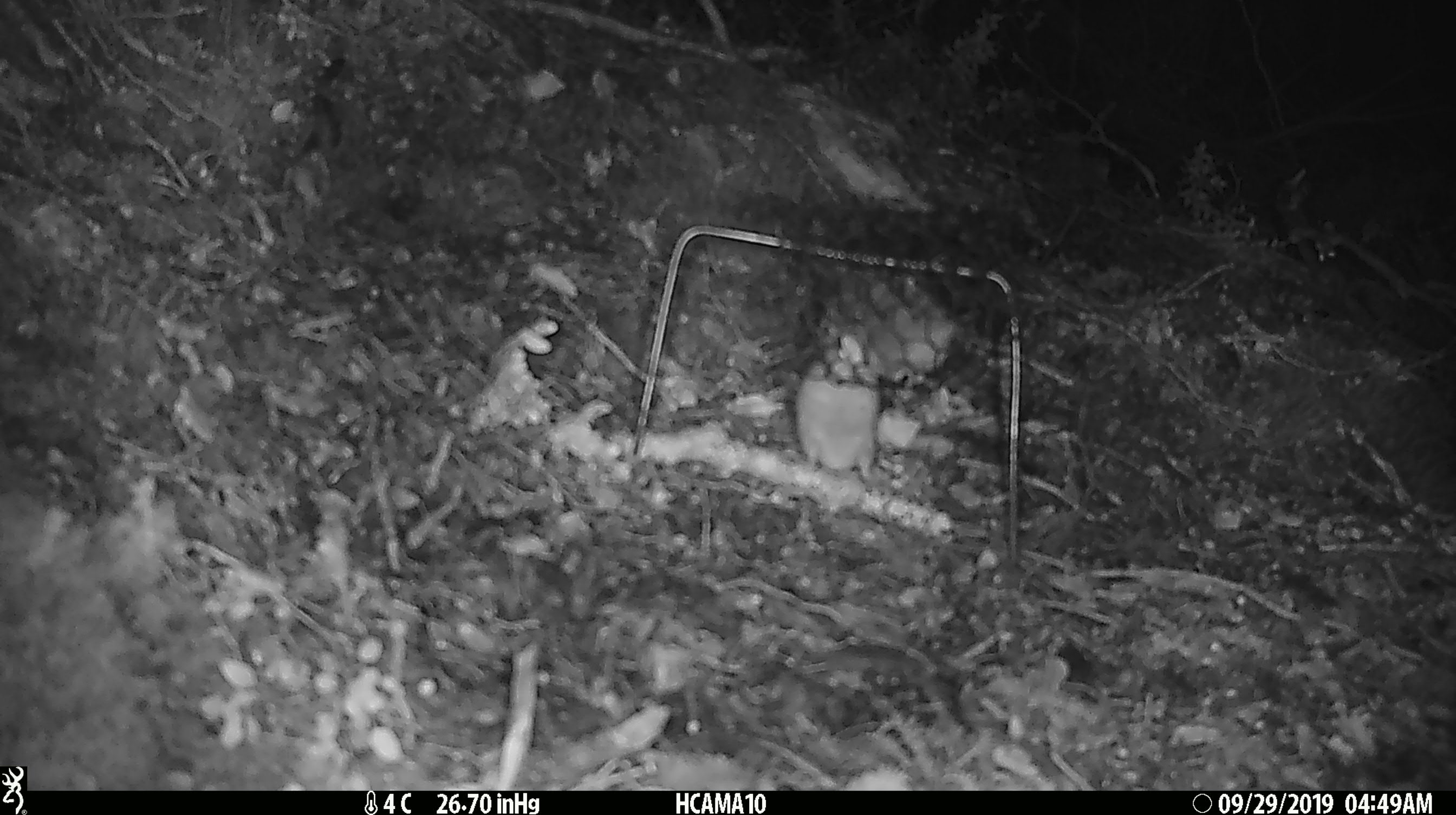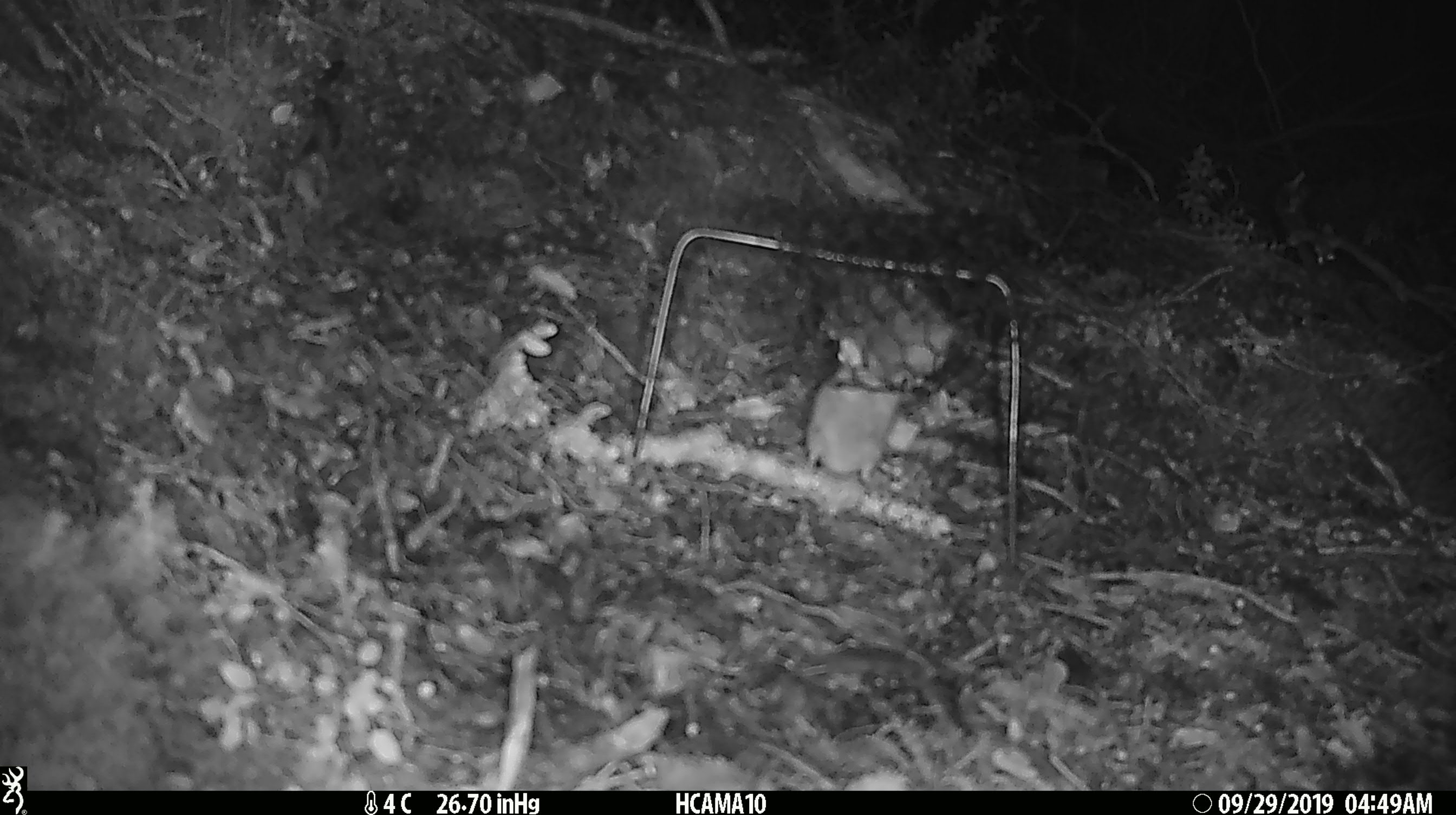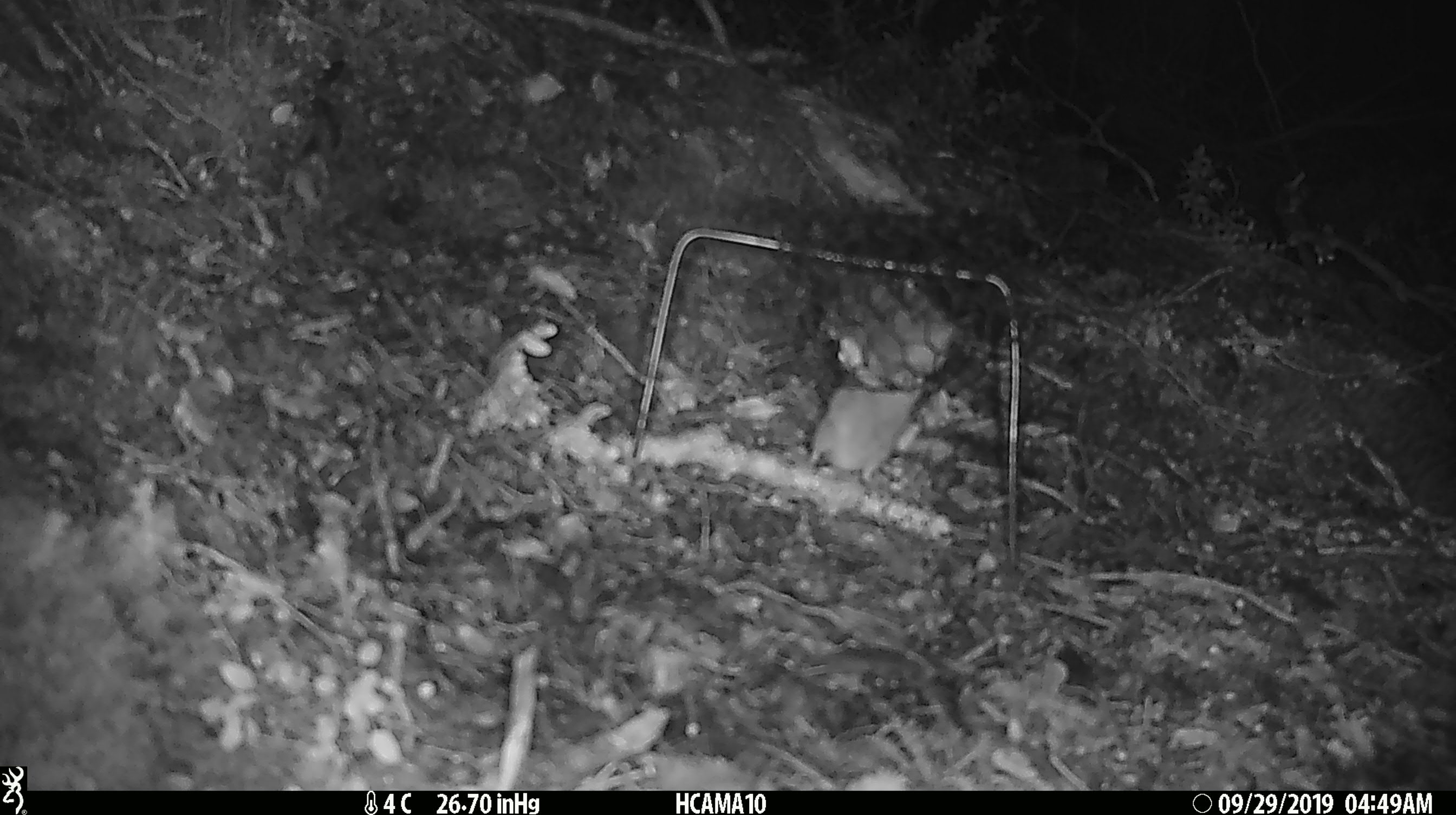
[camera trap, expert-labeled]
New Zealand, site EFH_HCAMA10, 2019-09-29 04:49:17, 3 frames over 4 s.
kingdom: Animalia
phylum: Chordata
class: Mammalia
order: Rodentia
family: Muridae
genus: Mus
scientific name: Mus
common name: mouse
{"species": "mouse (Mus)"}